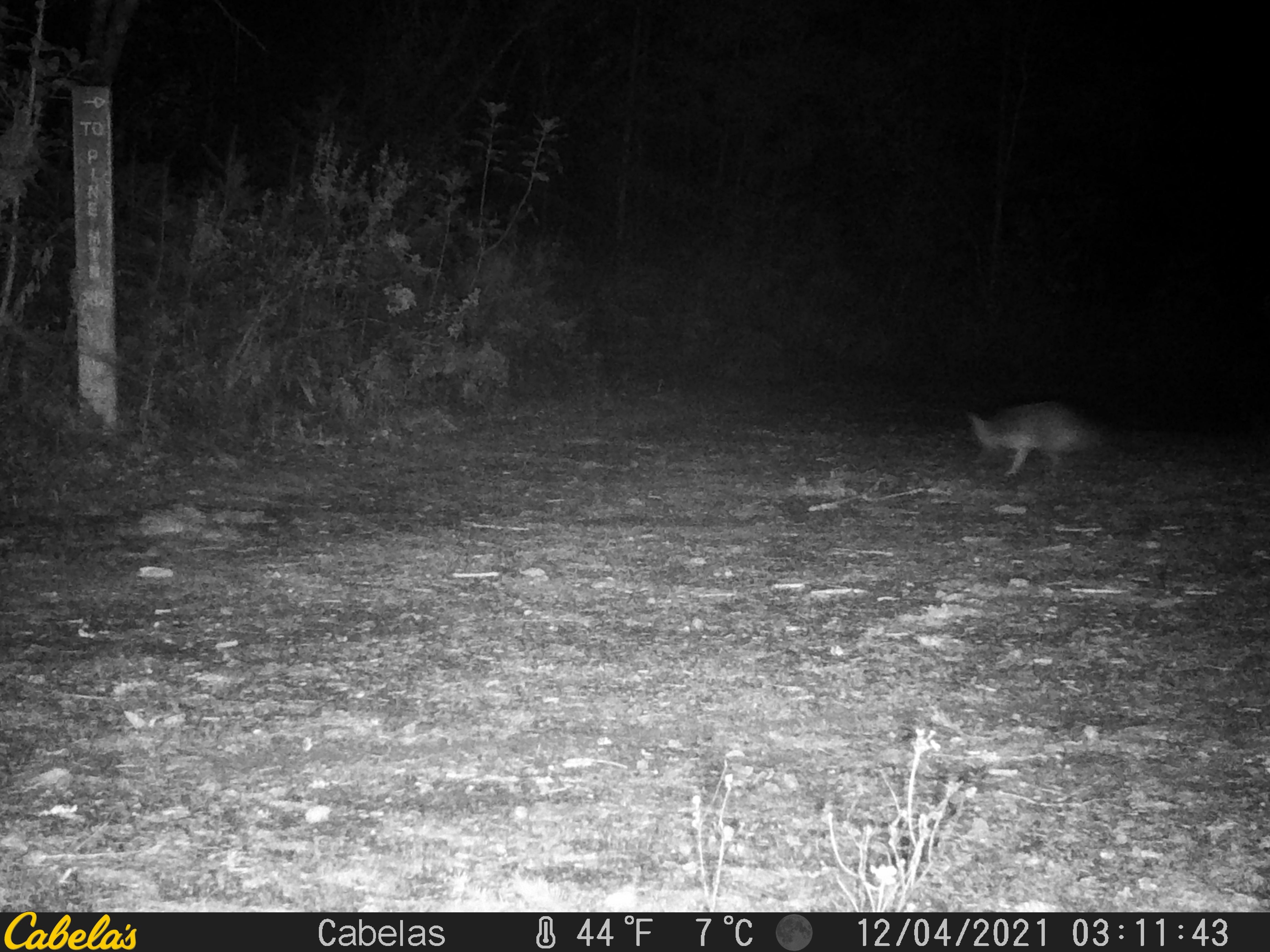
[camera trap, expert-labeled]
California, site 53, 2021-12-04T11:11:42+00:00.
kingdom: Animalia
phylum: Chordata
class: Mammalia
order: Carnivora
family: Canidae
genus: Urocyon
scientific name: Urocyon cinereoargenteus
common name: gray fox